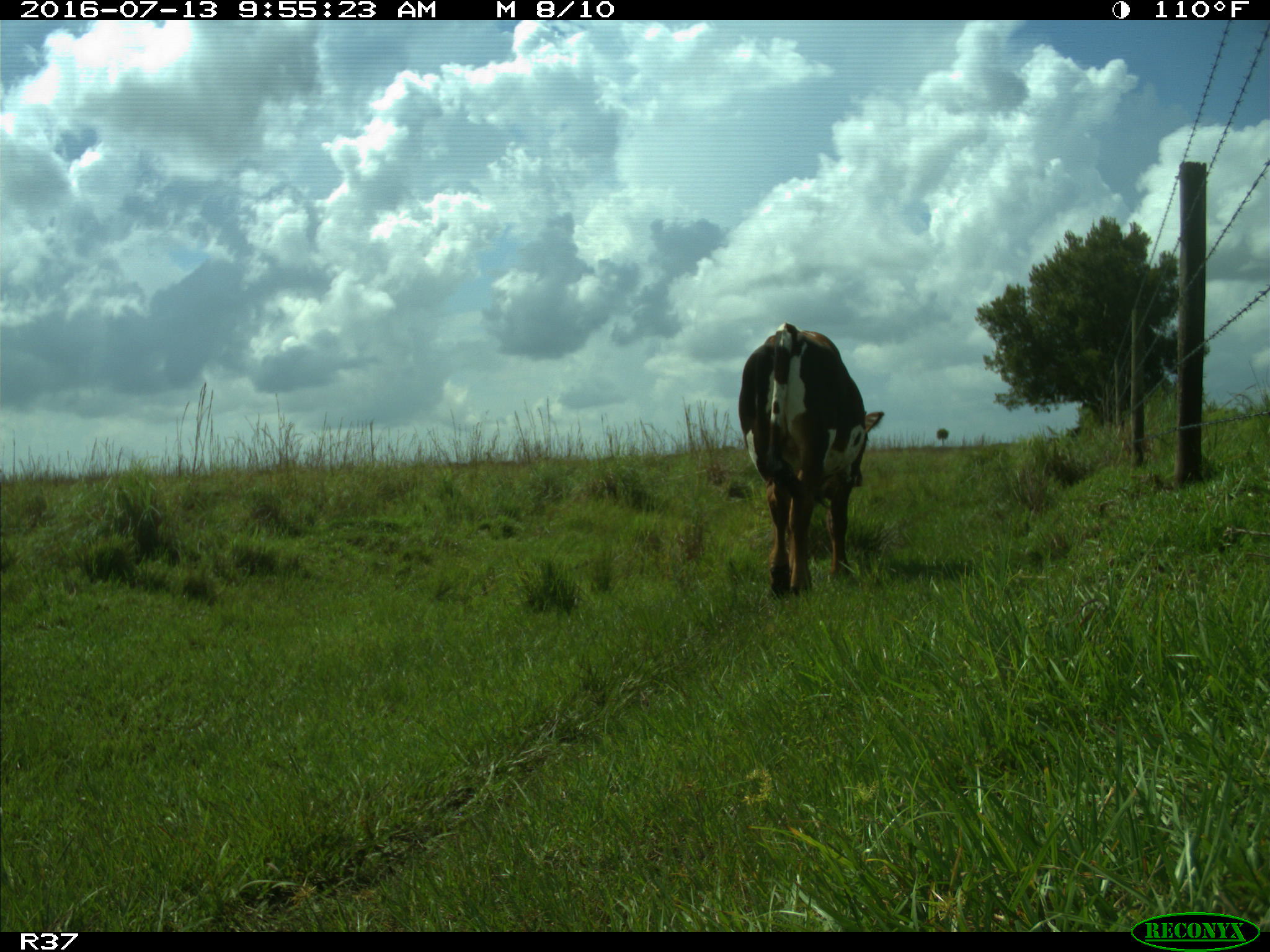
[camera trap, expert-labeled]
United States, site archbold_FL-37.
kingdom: Animalia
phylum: Chordata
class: Mammalia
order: Artiodactyla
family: Bovidae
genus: Bos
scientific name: Bos taurus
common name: domestic cow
Bos taurus (domestic cow).